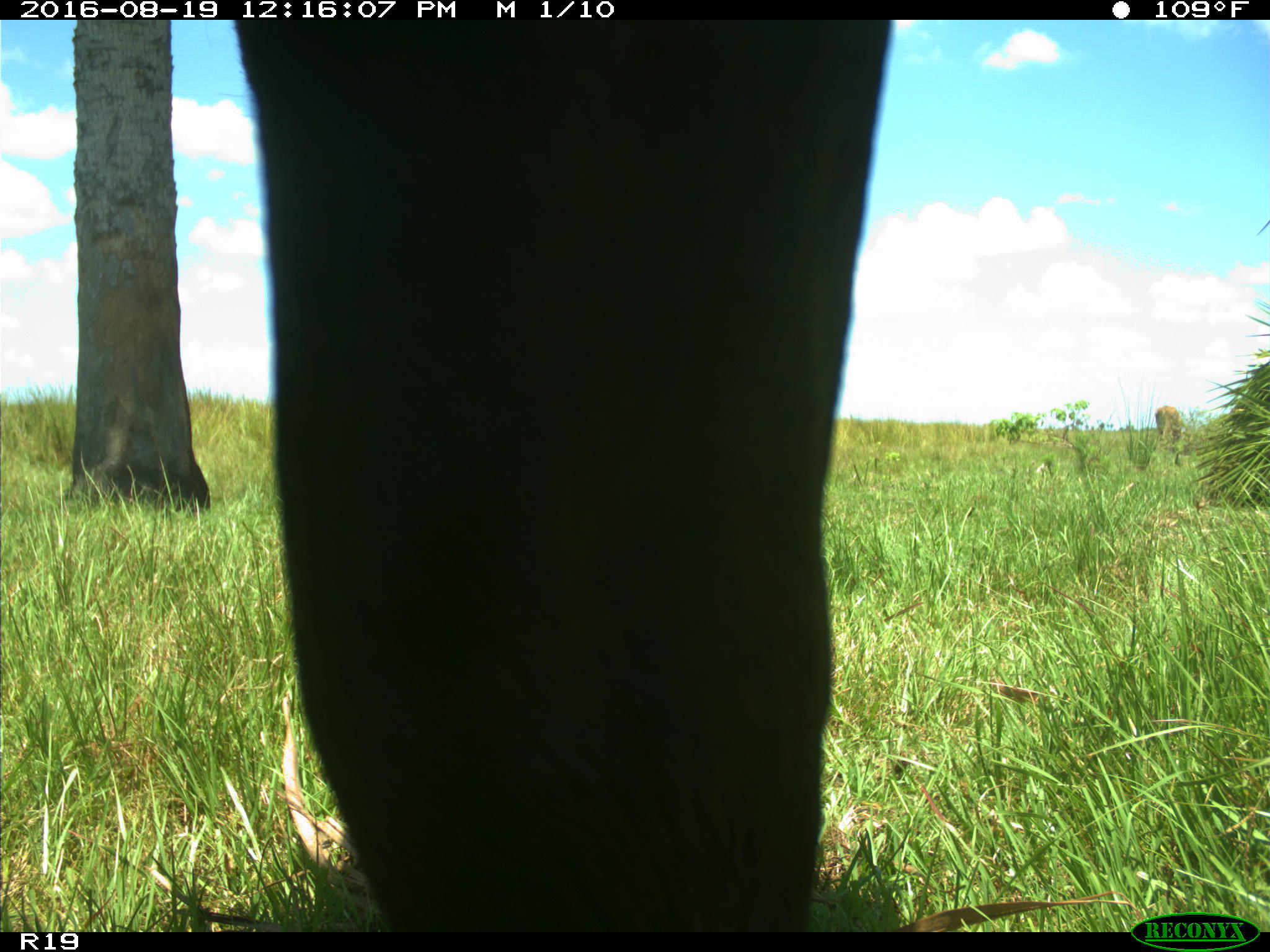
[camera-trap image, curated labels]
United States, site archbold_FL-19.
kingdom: Animalia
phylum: Chordata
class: Mammalia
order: Artiodactyla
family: Bovidae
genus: Bos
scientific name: Bos taurus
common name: domestic cow